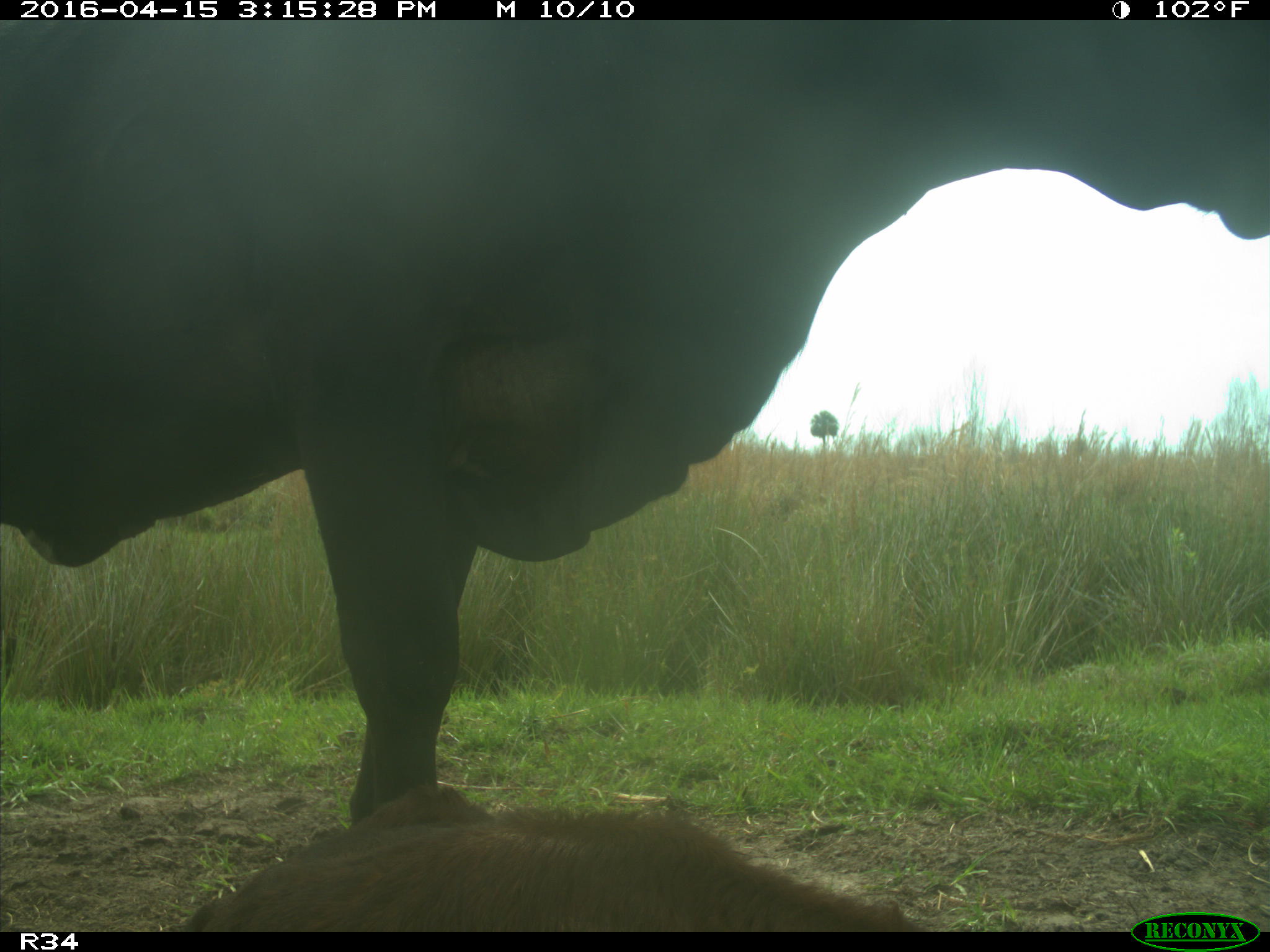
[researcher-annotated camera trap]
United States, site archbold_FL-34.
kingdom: Animalia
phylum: Chordata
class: Mammalia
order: Artiodactyla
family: Bovidae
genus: Bos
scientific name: Bos taurus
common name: domestic cow